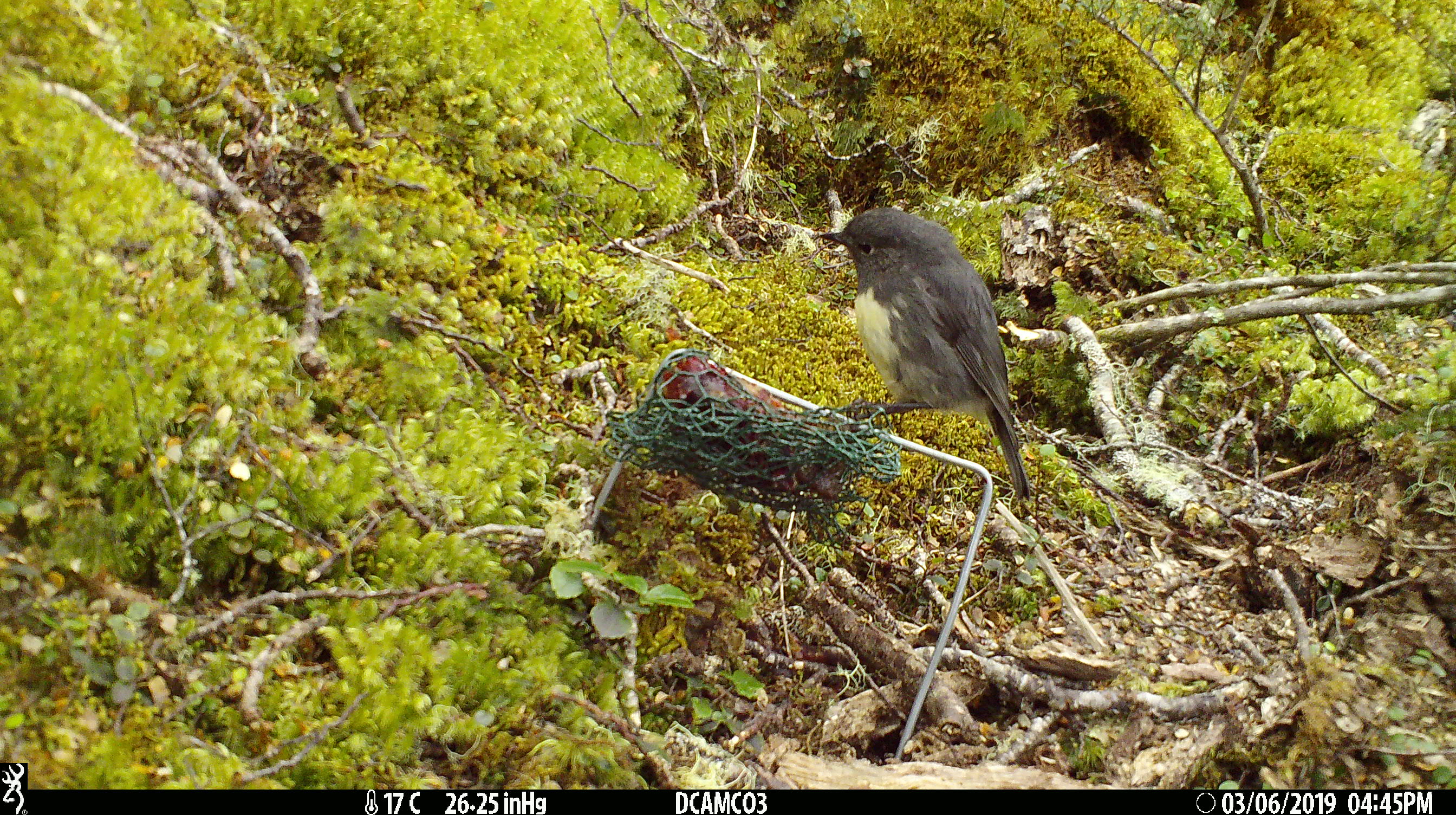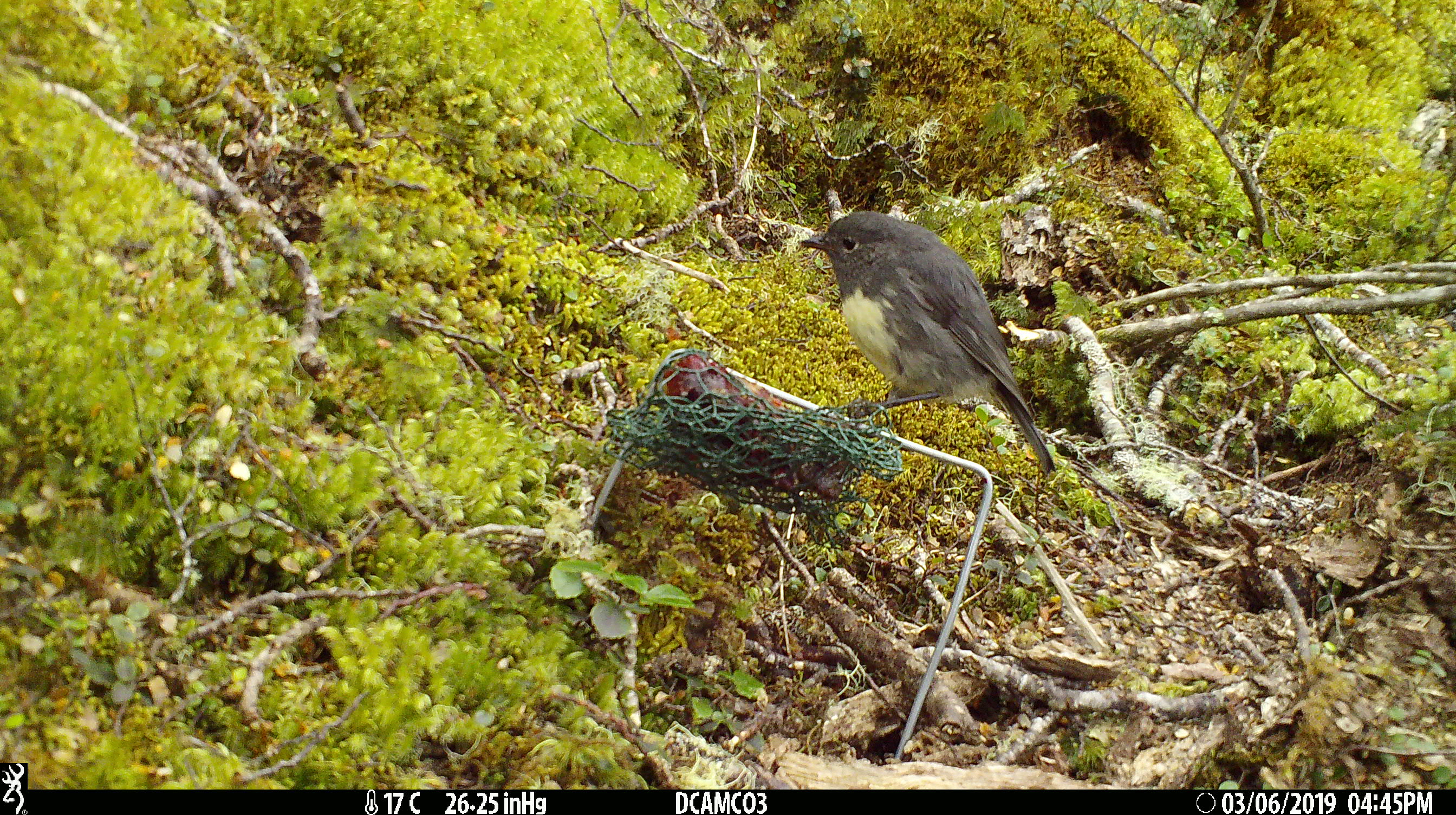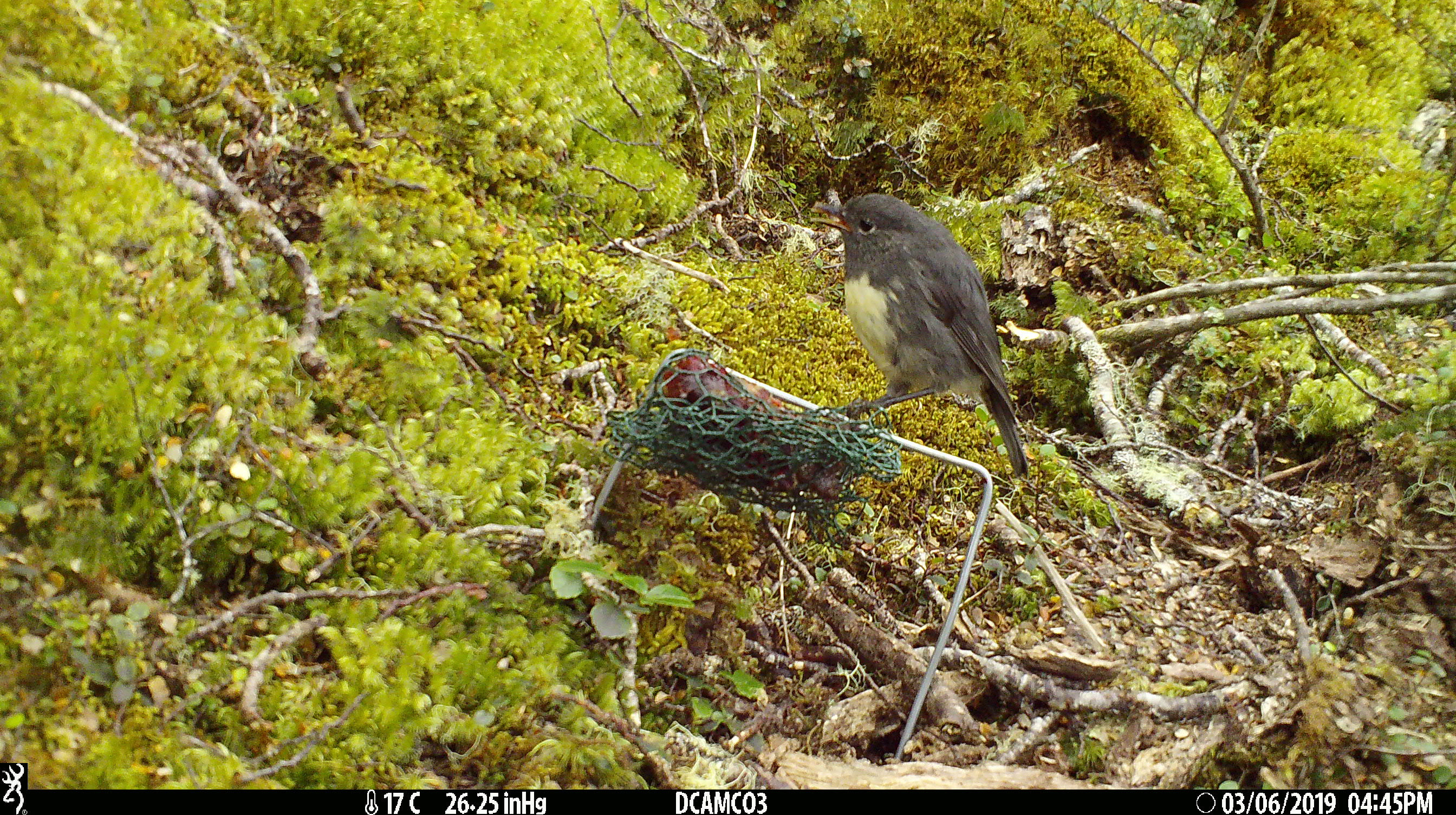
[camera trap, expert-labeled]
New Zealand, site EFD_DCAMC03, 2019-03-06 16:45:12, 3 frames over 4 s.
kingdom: Animalia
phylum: Chordata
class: Aves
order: Passeriformes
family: Petroicidae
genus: Petroica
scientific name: Petroica australis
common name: new zealand robin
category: robin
Robin (new zealand robin) (Petroica australis).